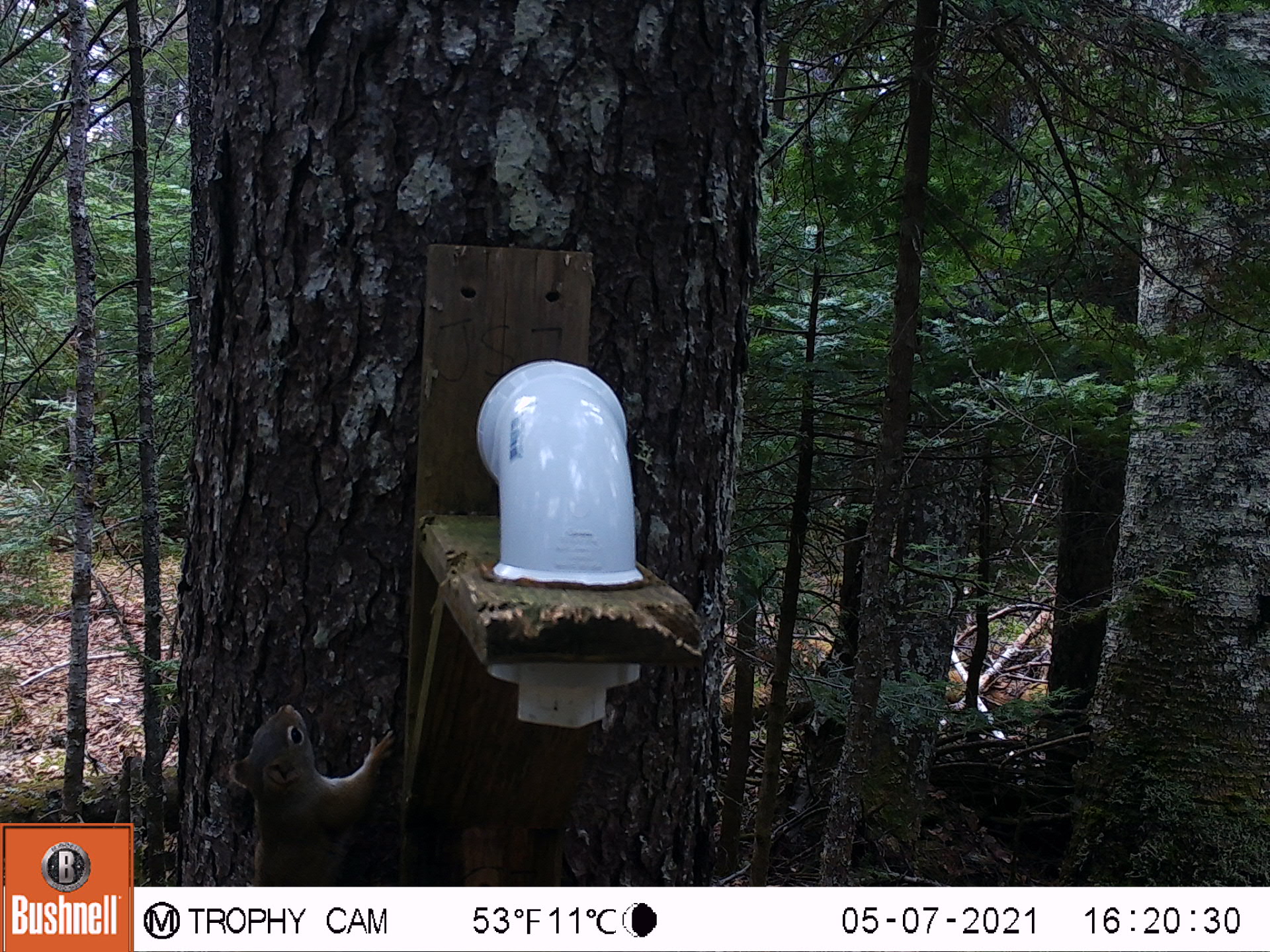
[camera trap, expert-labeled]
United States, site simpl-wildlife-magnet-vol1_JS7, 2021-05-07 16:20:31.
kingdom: Animalia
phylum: Chordata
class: Mammalia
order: Rodentia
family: Sciuridae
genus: Tamiasciurus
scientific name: Tamiasciurus hudsonicus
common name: red squirrel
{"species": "red squirrel (Tamiasciurus hudsonicus)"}